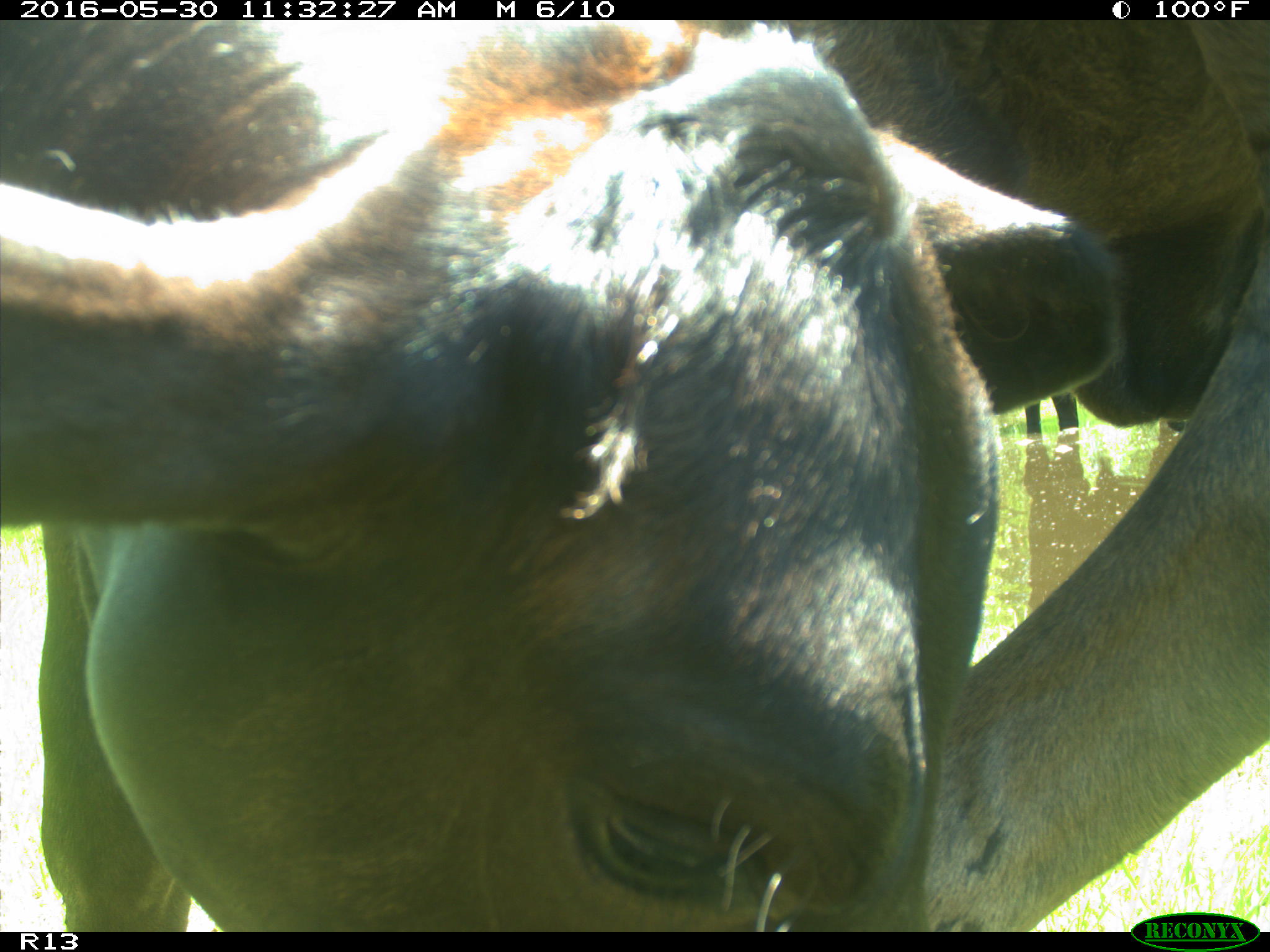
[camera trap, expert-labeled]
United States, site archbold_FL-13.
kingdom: Animalia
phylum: Chordata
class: Mammalia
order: Artiodactyla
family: Bovidae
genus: Bos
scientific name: Bos taurus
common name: domestic cow